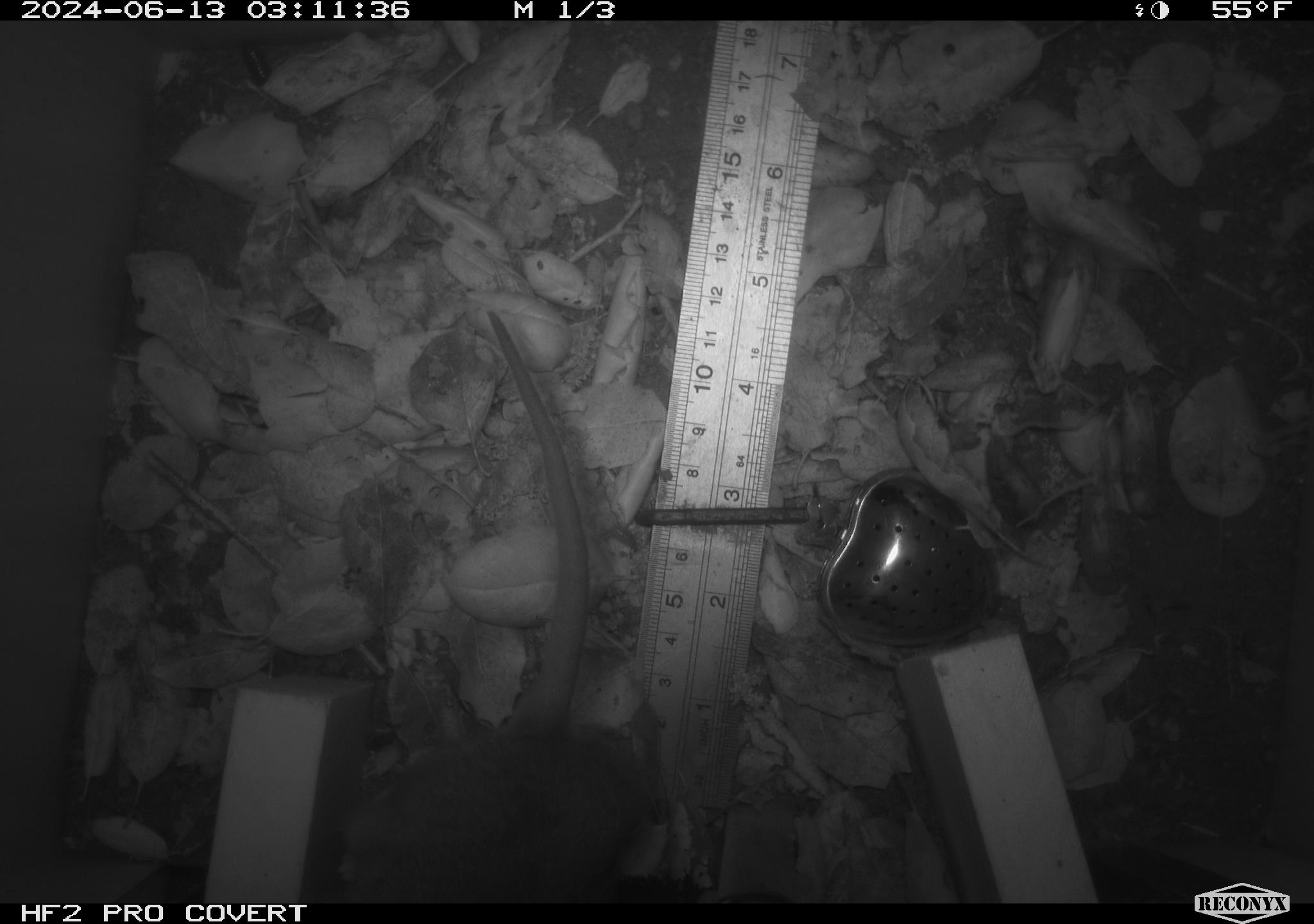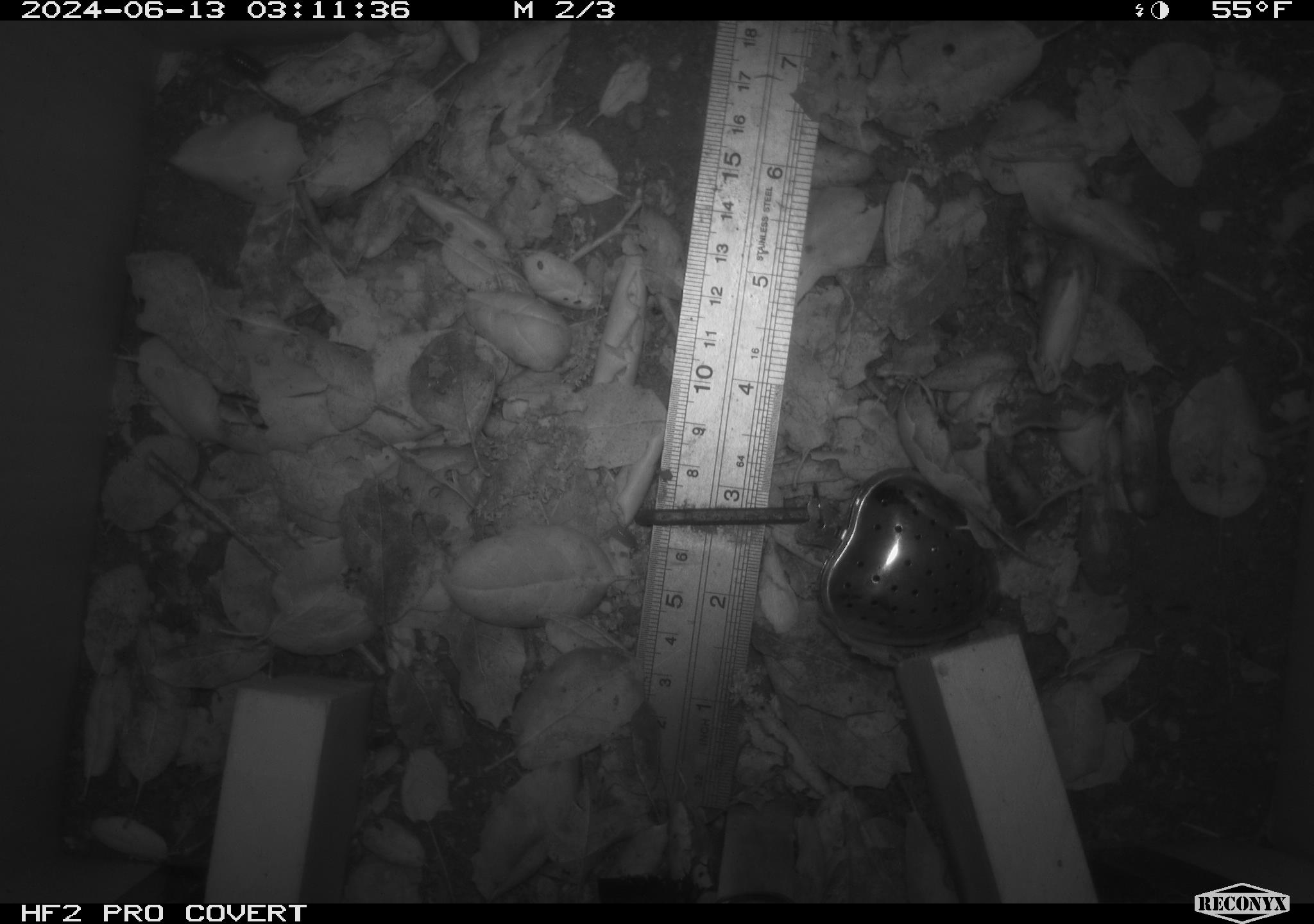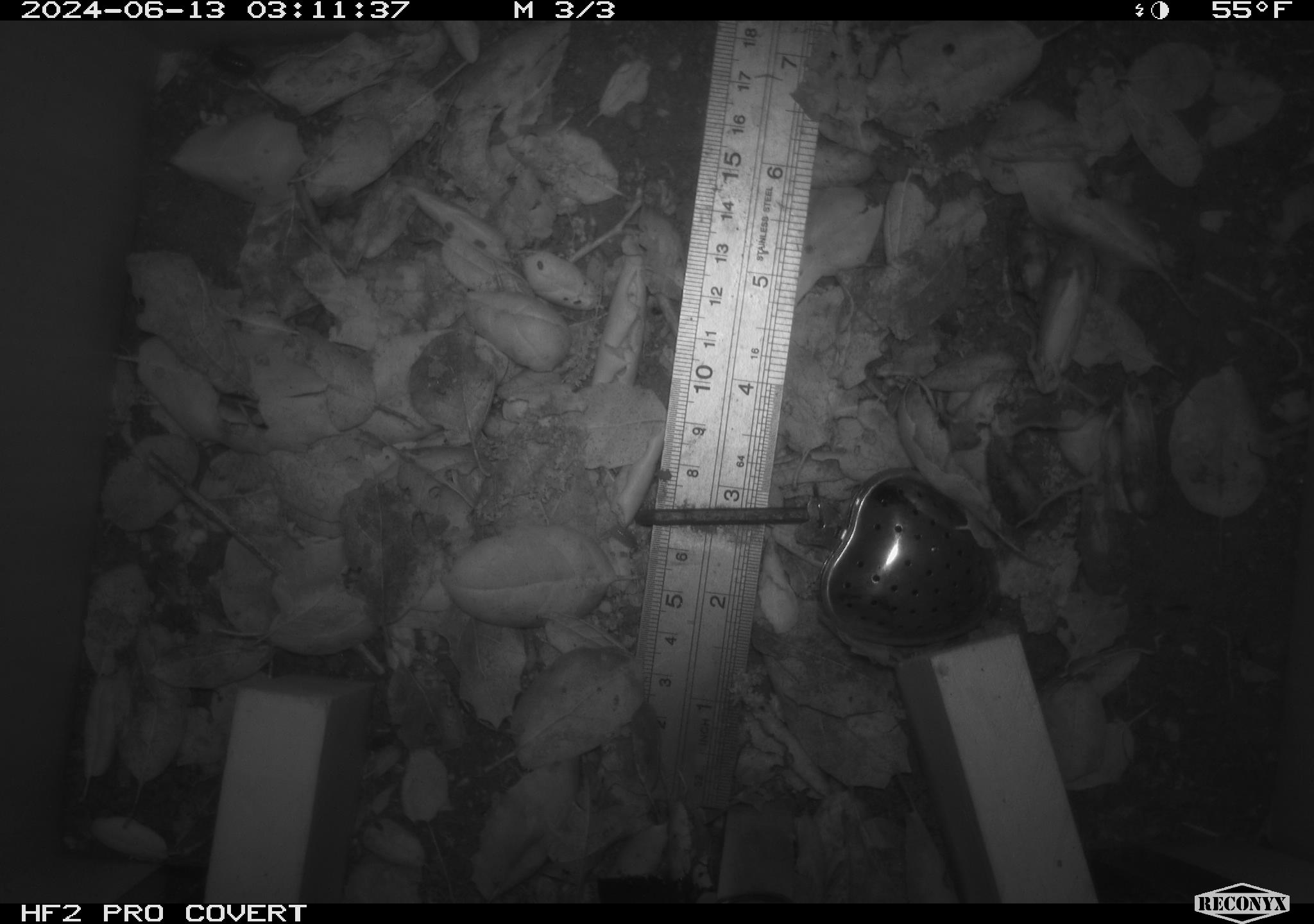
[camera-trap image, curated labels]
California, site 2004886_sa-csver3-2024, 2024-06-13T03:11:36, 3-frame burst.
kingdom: Animalia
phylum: Chordata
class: Mammalia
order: Rodentia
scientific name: Rodentia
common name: rodent